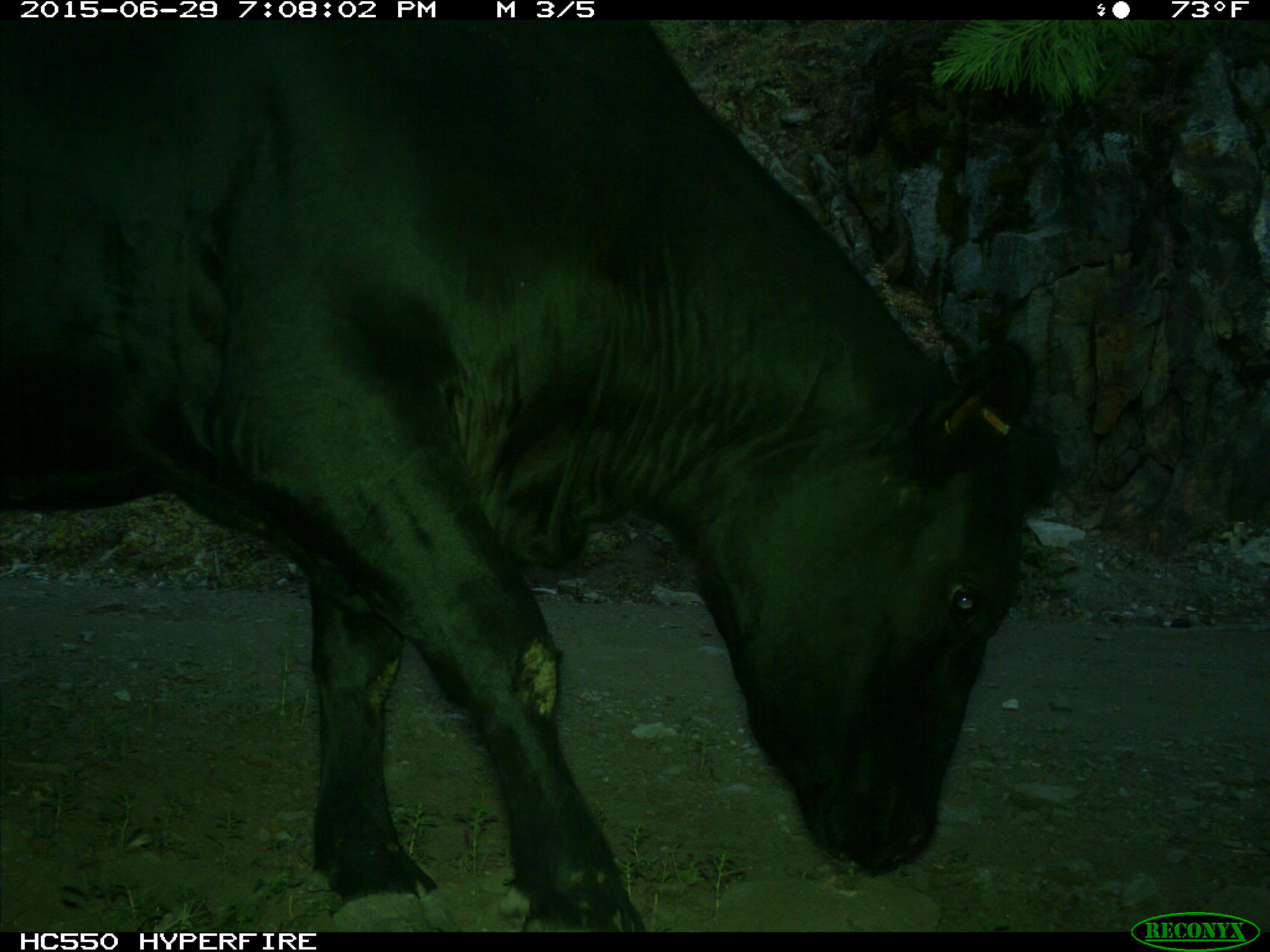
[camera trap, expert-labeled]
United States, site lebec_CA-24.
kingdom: Animalia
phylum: Chordata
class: Mammalia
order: Artiodactyla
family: Bovidae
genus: Bos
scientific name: Bos taurus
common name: domestic cow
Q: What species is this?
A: Bos taurus (domestic cow).